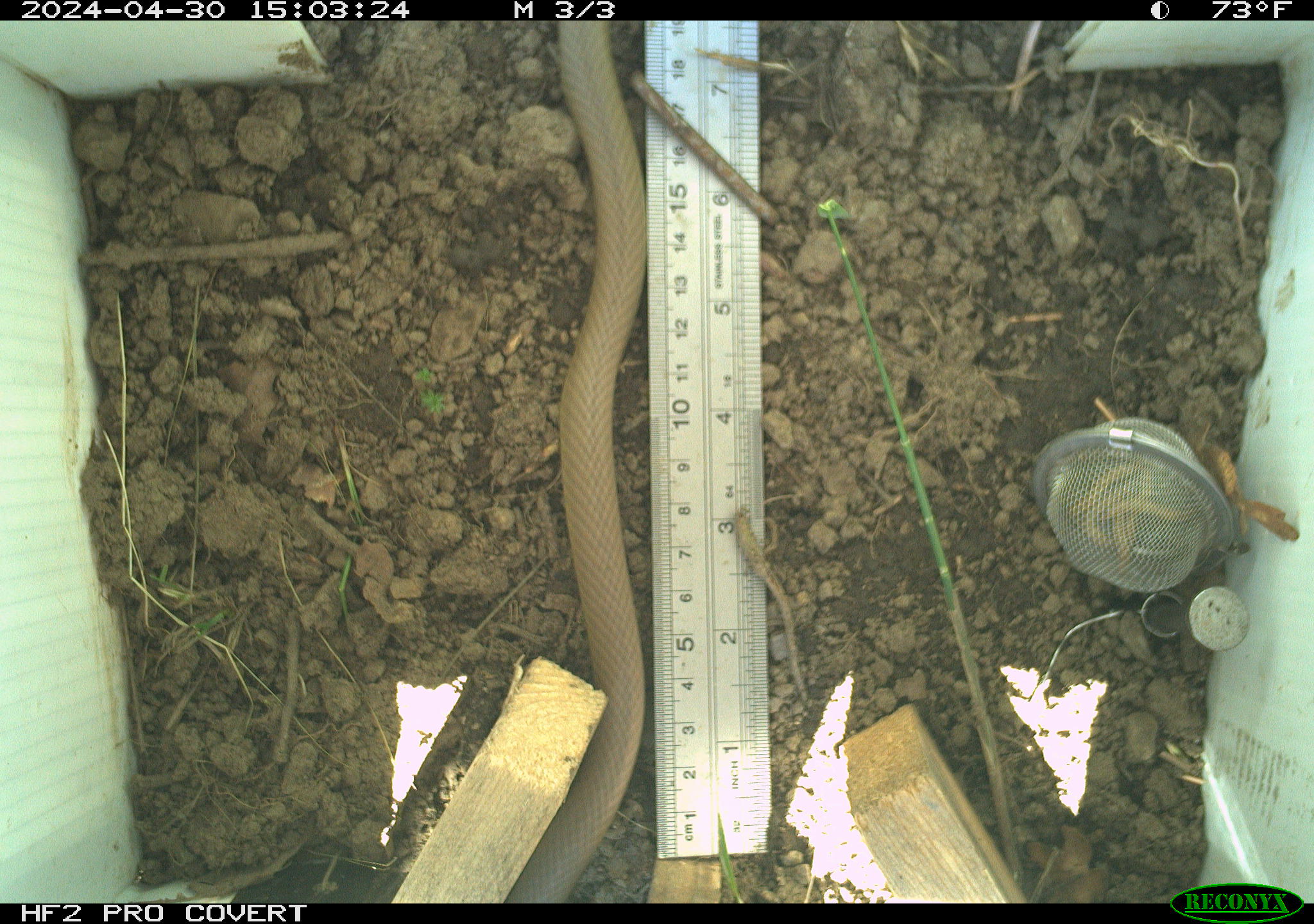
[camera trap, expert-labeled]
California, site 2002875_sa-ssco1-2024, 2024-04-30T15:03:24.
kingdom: Animalia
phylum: Chordata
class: Reptilia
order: Squamata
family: Colubridae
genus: Coluber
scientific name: Coluber constrictor mormon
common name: western yellow-bellied racer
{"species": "western yellow-bellied racer (Coluber constrictor mormon)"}